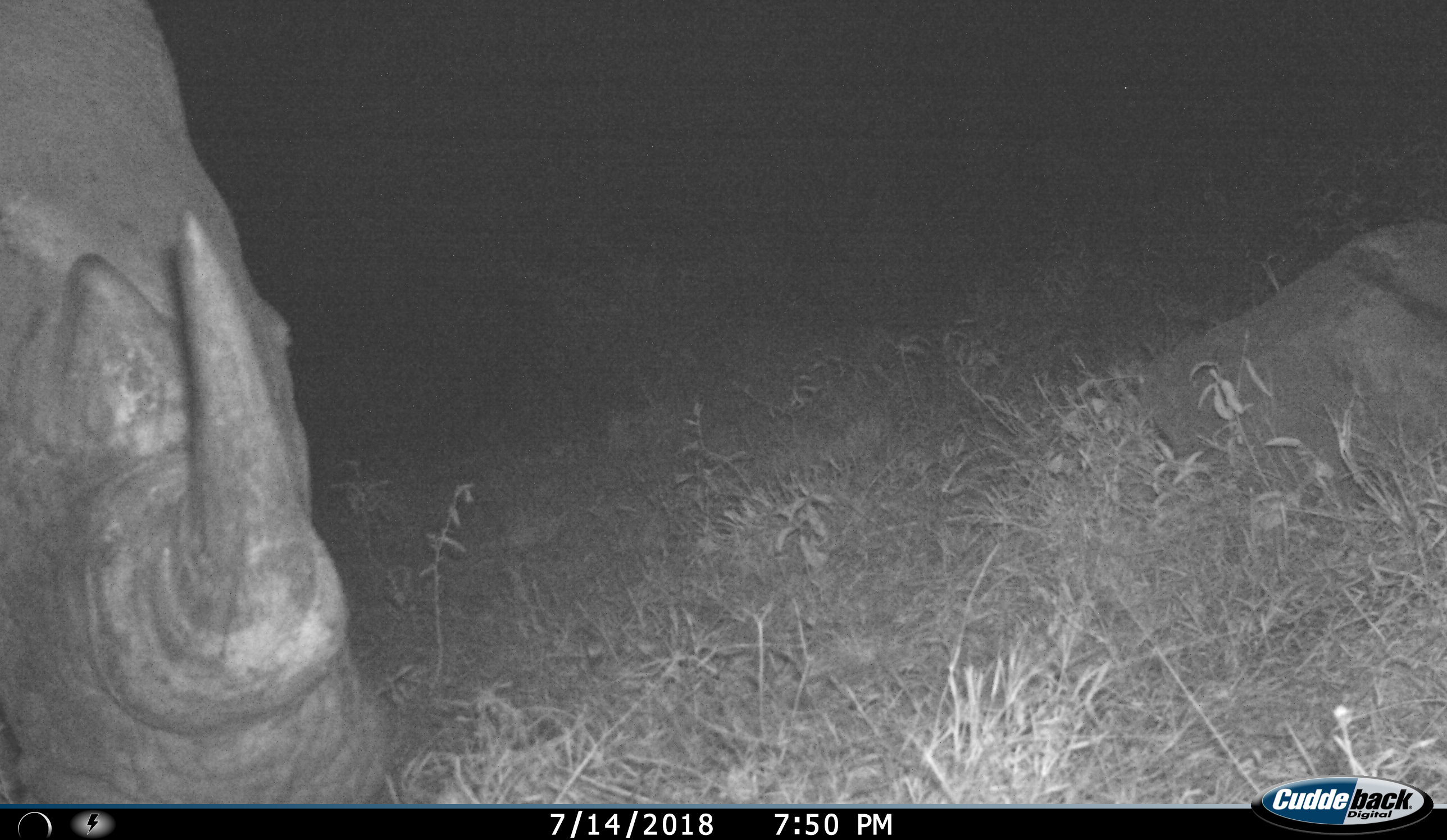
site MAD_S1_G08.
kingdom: Animalia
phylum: Chordata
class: Mammalia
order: Perissodactyla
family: Rhinocerotidae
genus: Ceratotherium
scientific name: Ceratotherium simum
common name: white rhinoceros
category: rhinoceroswhite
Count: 1.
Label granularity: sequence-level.